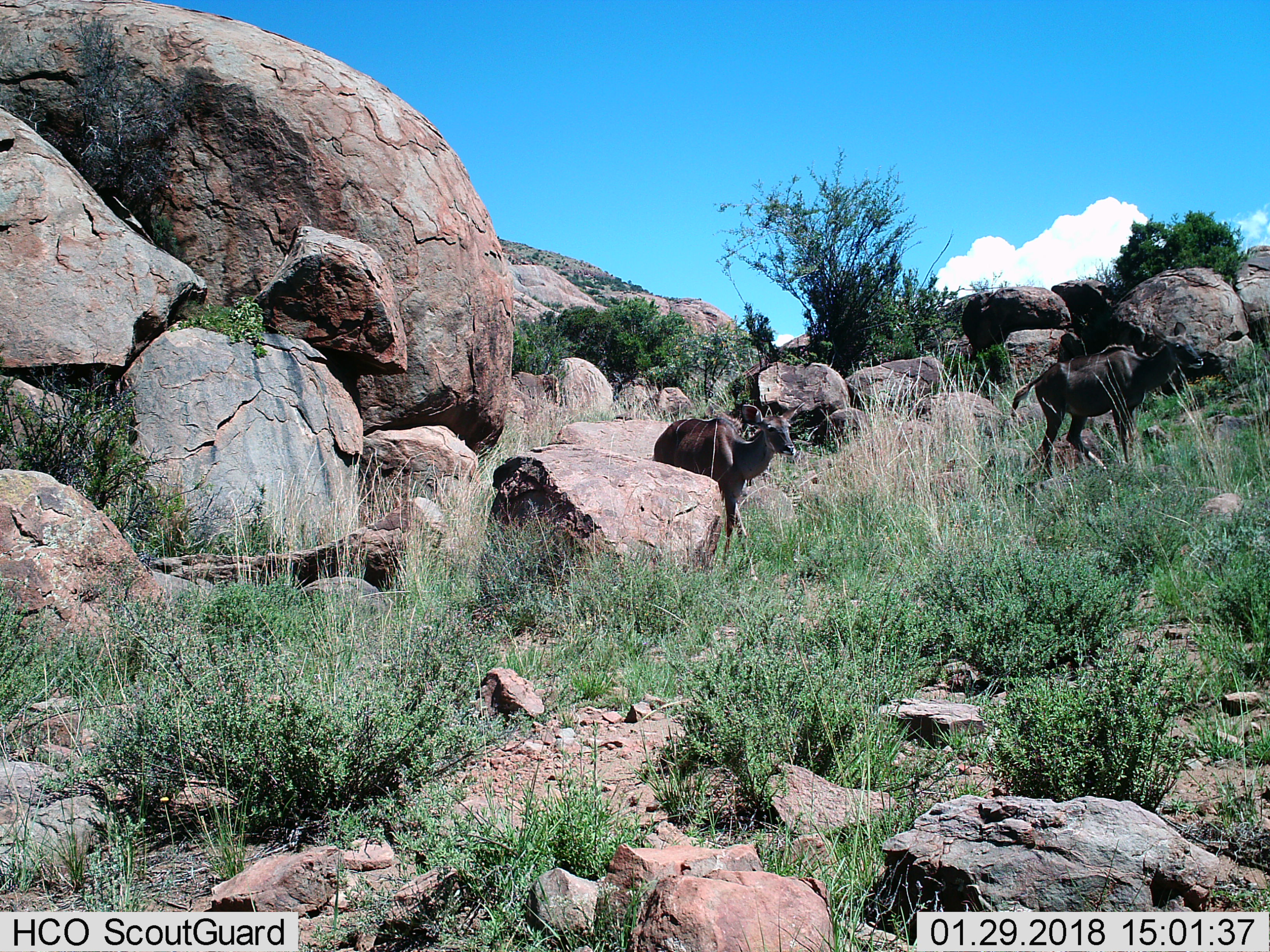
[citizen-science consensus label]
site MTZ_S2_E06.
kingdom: Animalia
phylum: Chordata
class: Mammalia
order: Artiodactyla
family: Bovidae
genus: Tragelaphus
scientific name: Tragelaphus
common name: kudu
Kudu (Tragelaphus), count 2. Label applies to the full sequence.